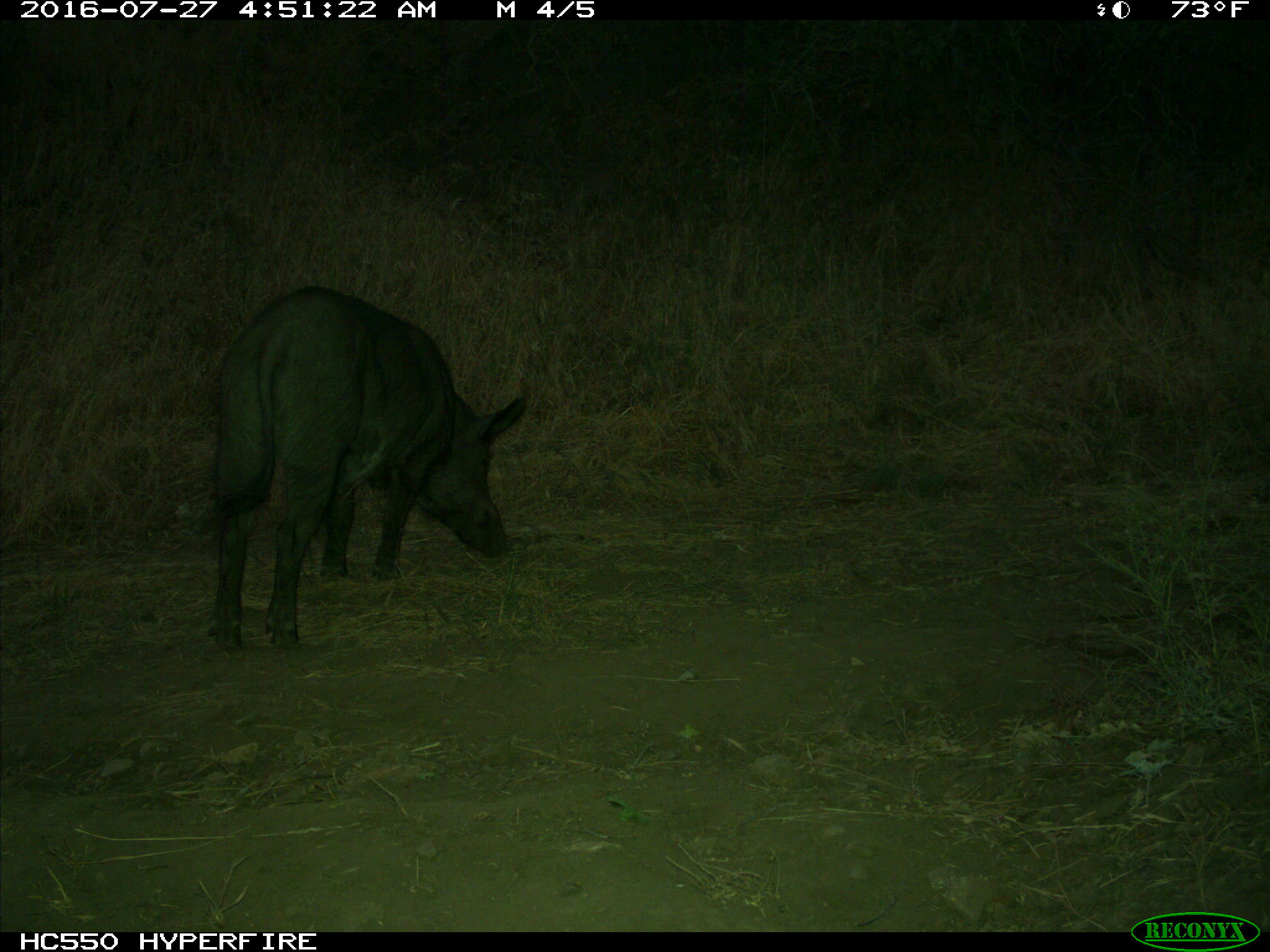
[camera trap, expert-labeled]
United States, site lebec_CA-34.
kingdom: Animalia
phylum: Chordata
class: Mammalia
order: Artiodactyla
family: Suidae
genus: Sus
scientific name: Sus scrofa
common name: wild boar